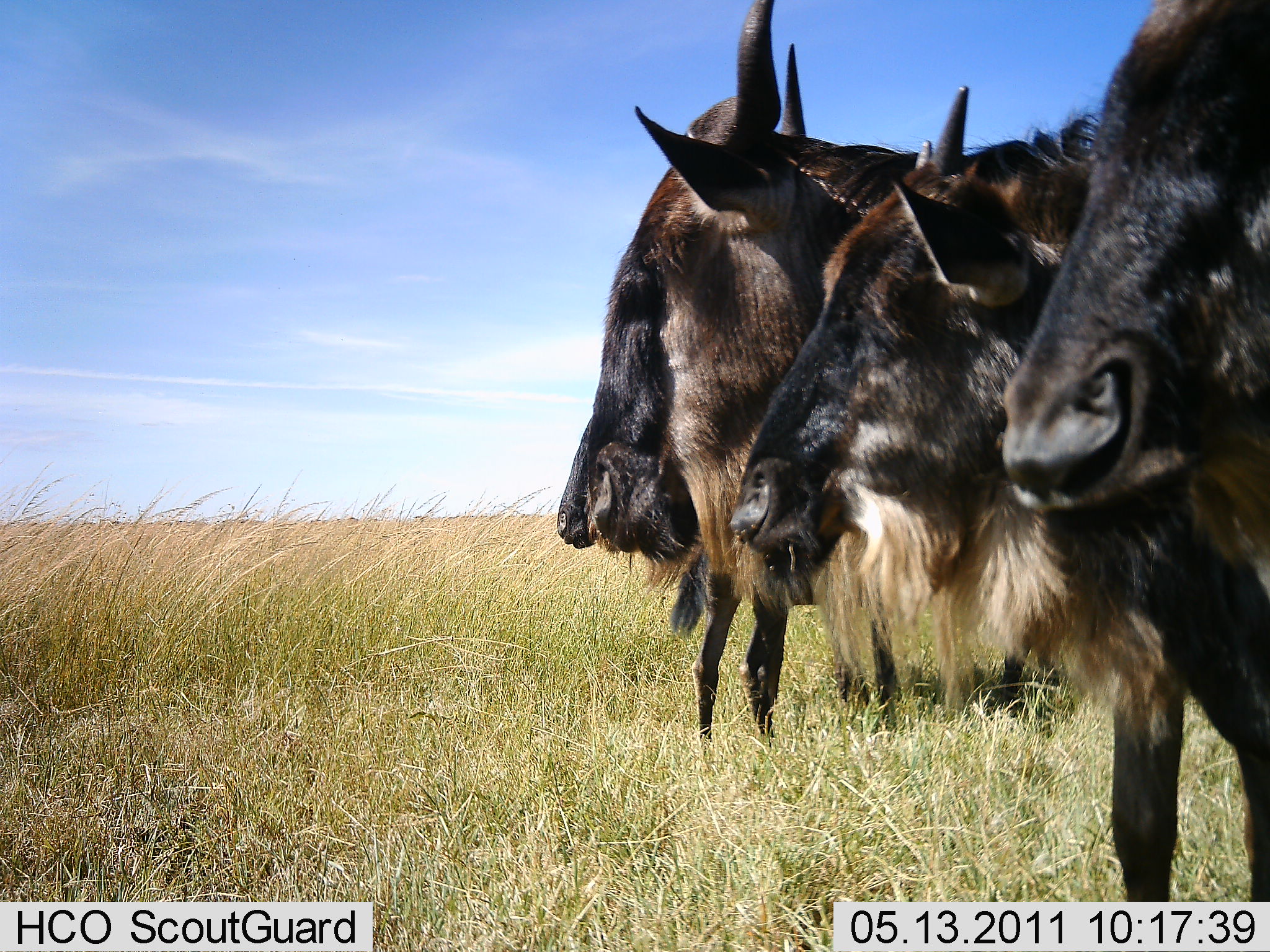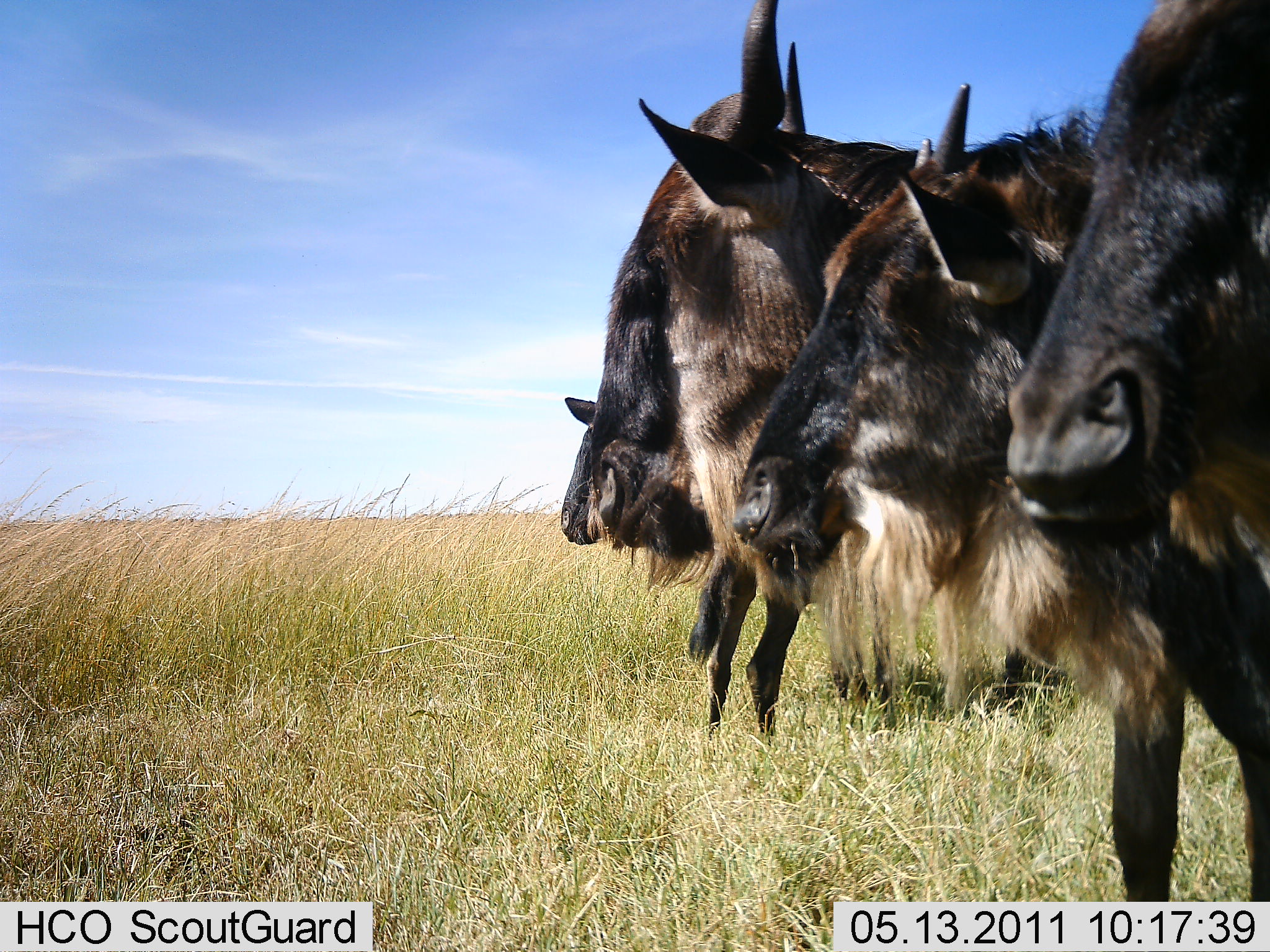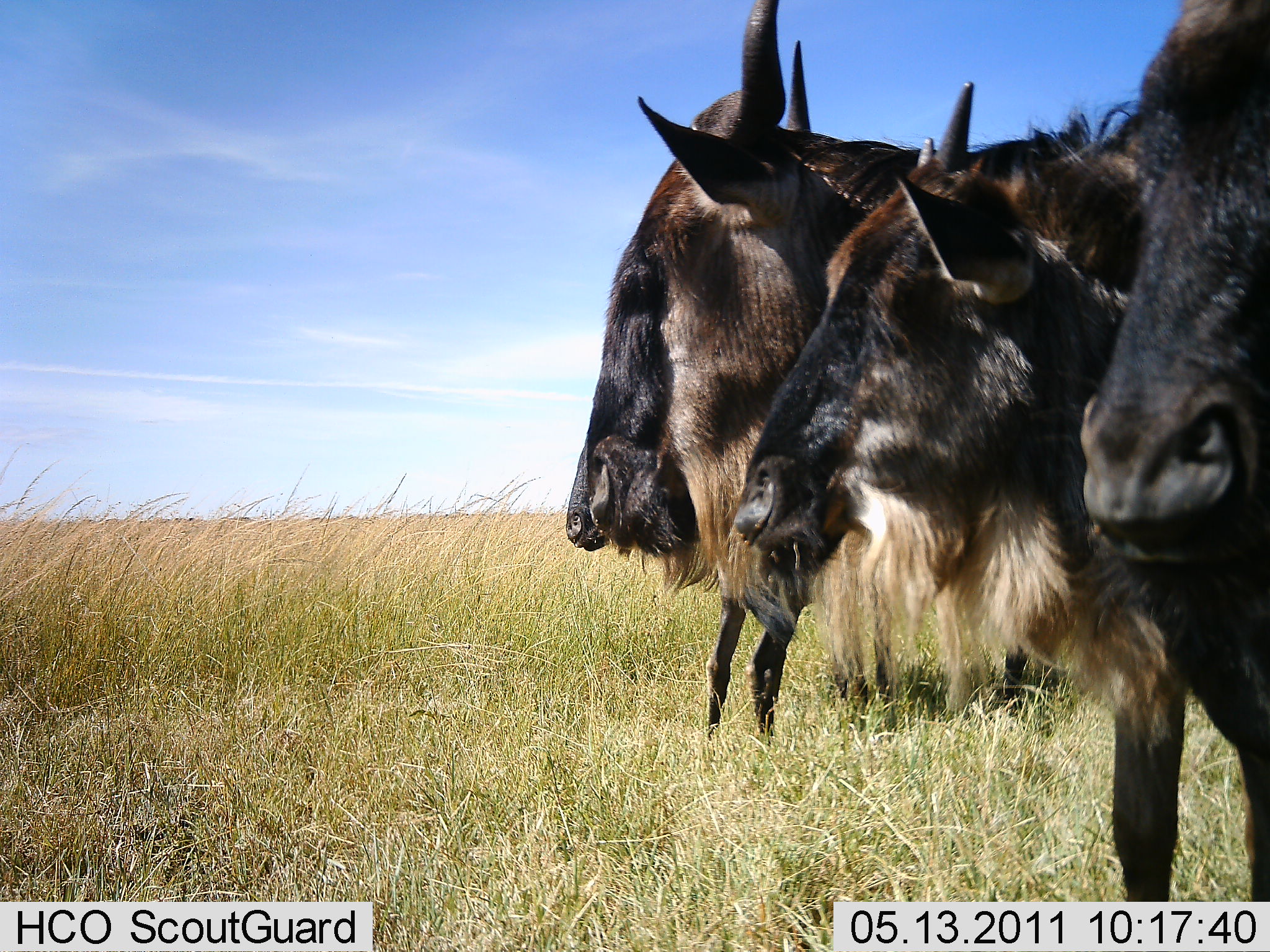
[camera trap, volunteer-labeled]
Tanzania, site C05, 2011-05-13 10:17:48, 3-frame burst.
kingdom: Animalia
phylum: Chordata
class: Mammalia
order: Artiodactyla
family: Bovidae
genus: Connochaetes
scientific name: Connochaetes taurinus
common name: blue wildebeest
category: wildebeest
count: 4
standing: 100%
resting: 0%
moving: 0%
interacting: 0%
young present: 9%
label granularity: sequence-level